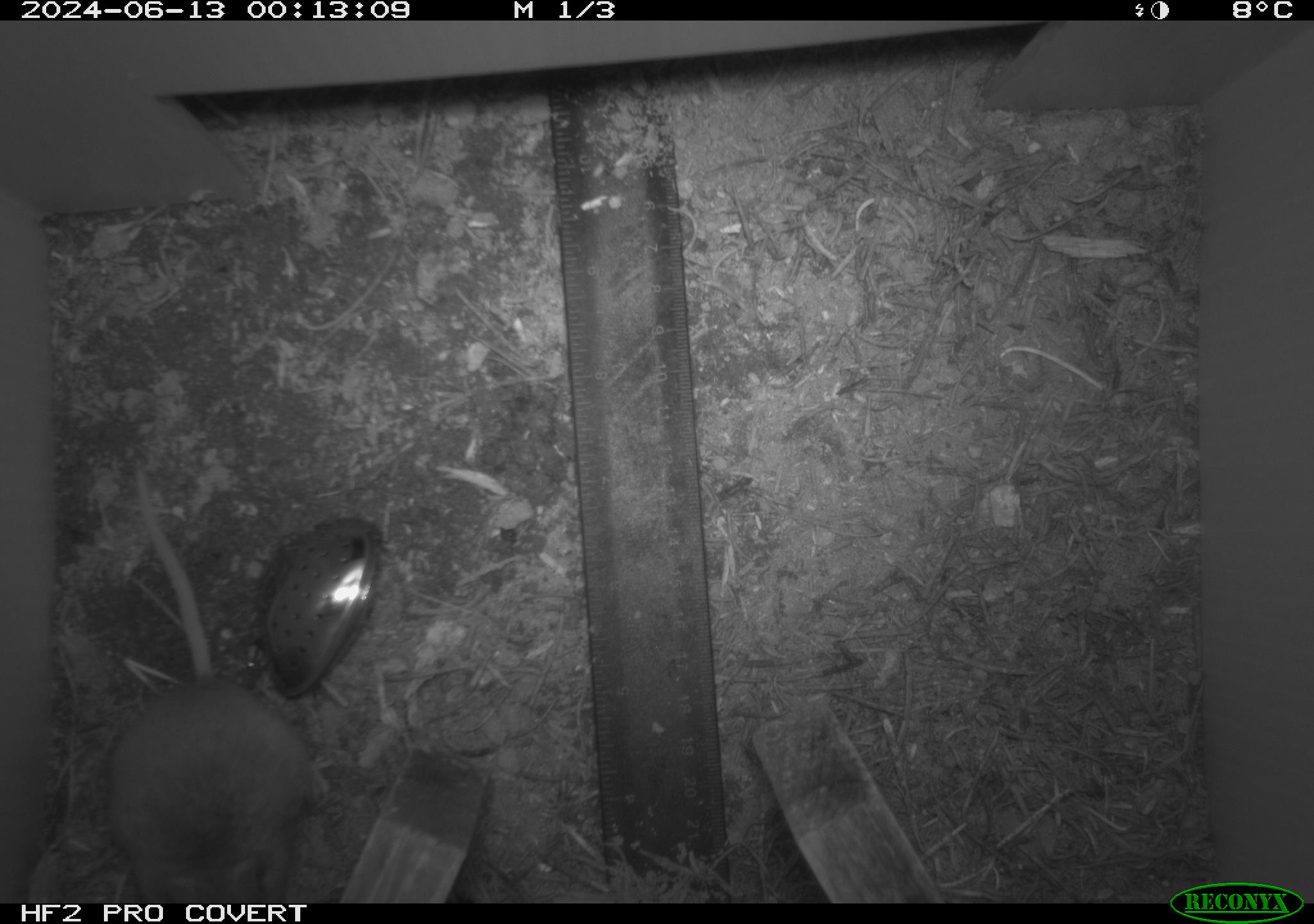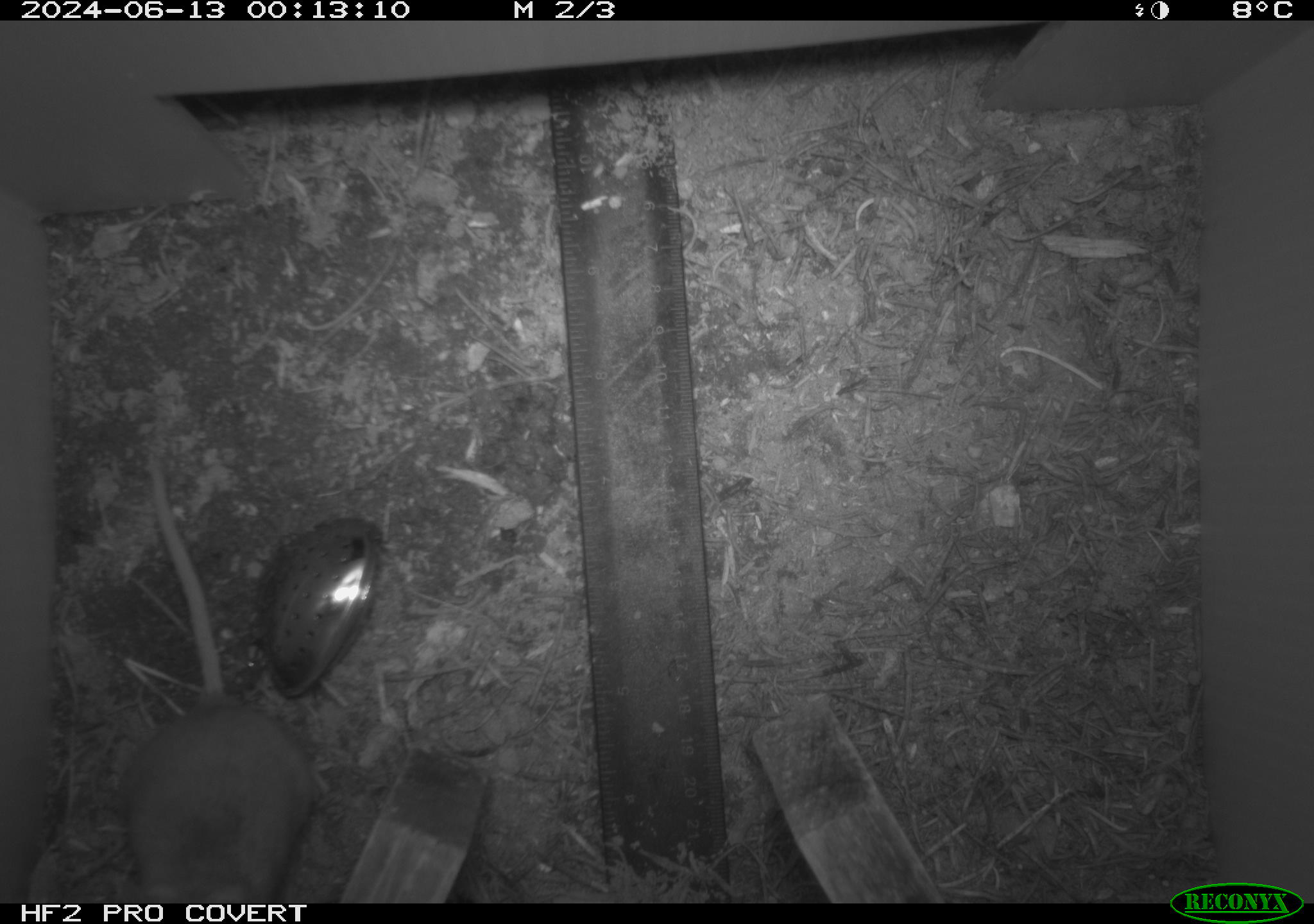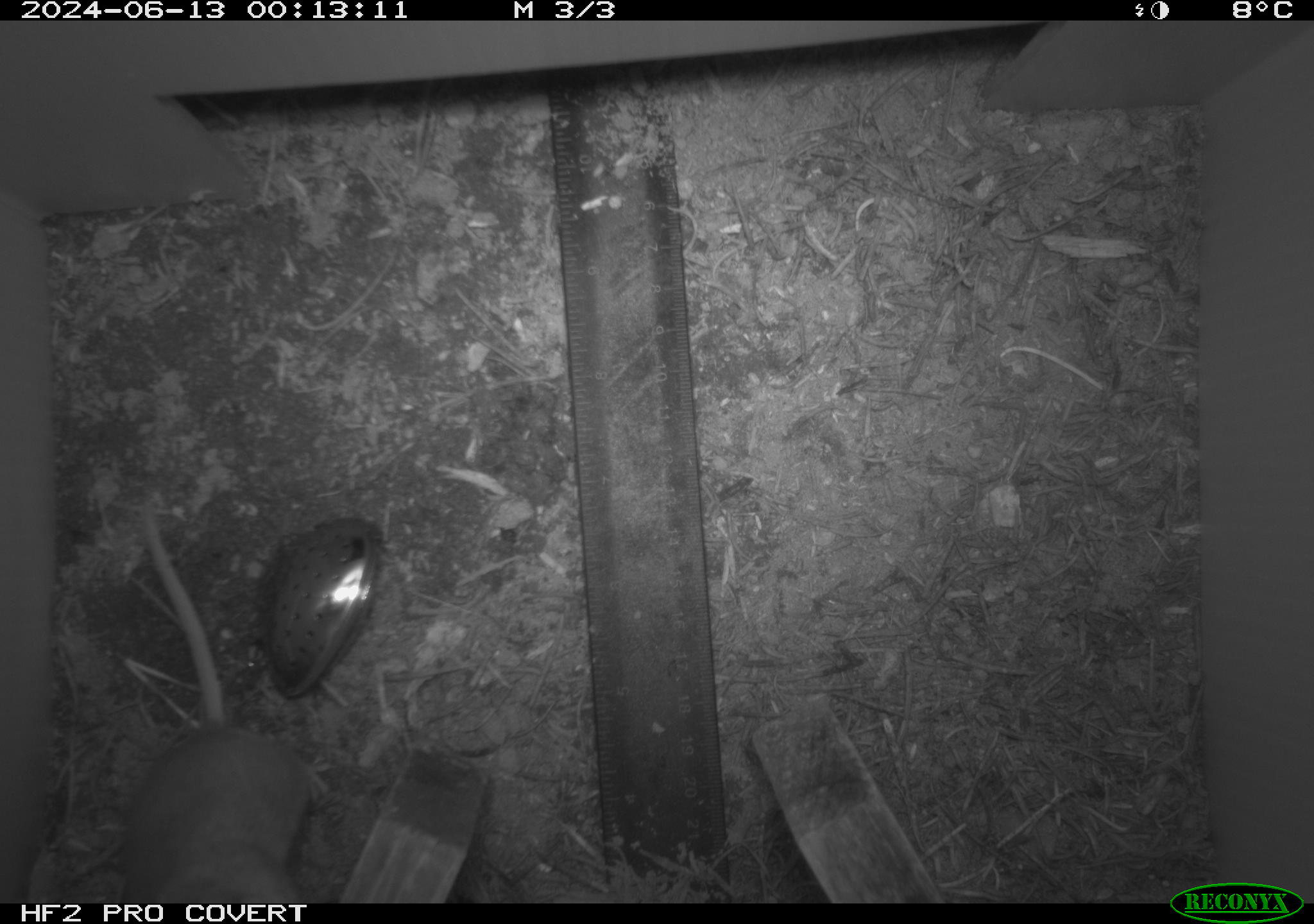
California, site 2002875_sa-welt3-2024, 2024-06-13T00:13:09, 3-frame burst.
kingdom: Animalia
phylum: Chordata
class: Mammalia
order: Rodentia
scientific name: Rodentia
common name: mouse species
Mouse species (Rodentia).